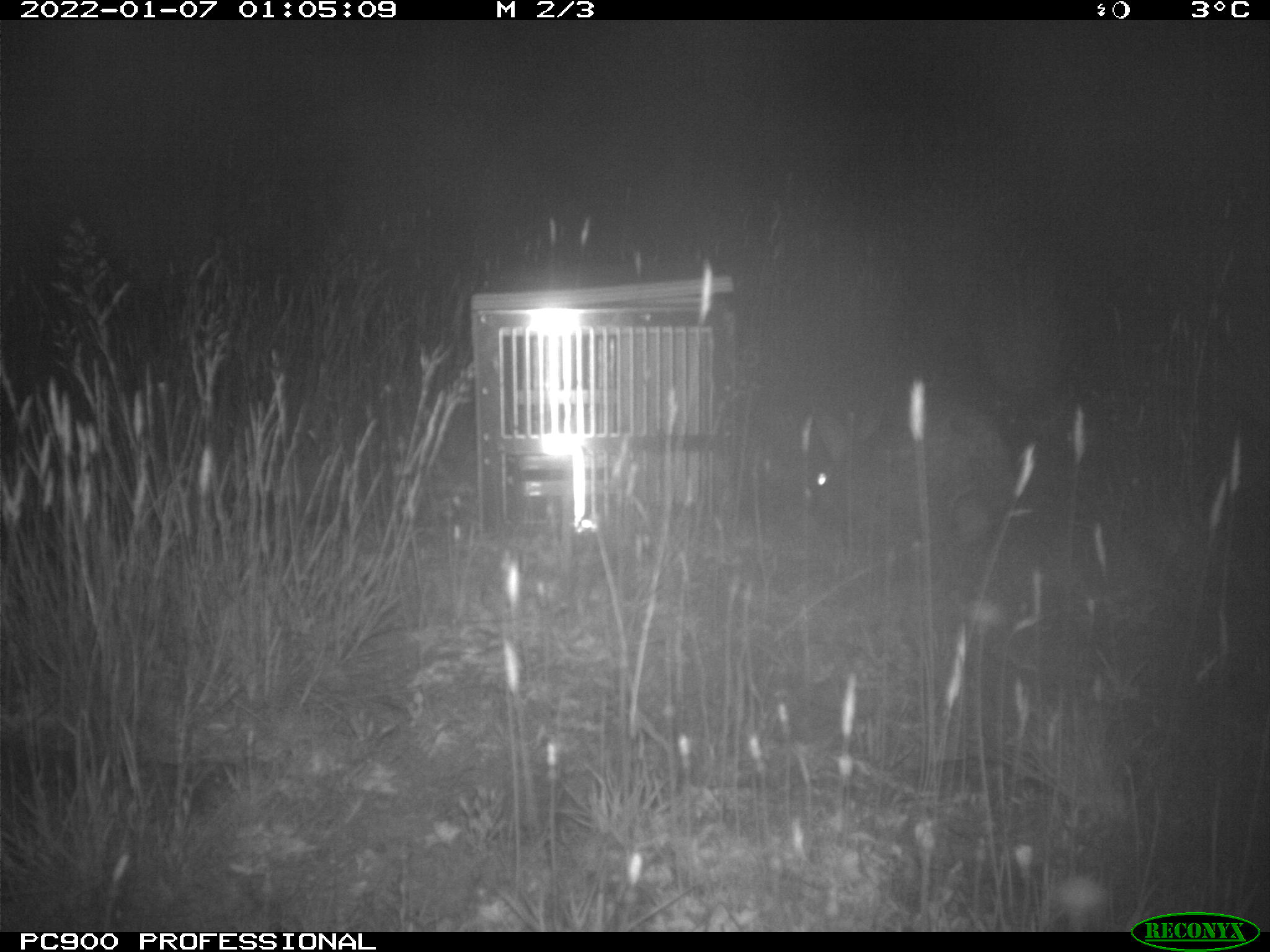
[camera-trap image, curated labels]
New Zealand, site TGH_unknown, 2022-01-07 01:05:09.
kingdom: Animalia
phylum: Chordata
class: Mammalia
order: Lagomorpha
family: Leporidae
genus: Oryctolagus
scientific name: Oryctolagus cuniculus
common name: european rabbit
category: rabbit